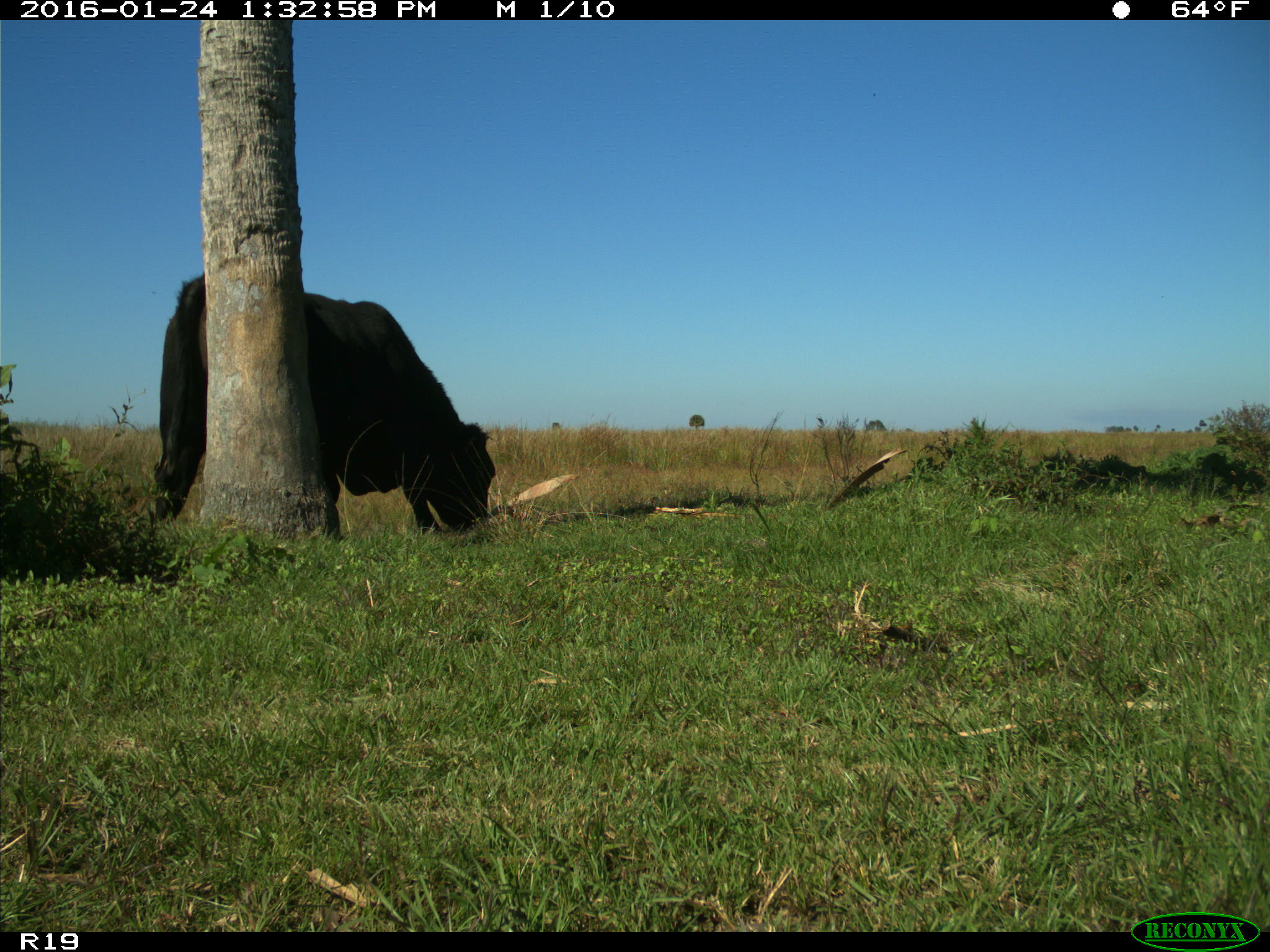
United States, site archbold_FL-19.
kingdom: Animalia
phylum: Chordata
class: Mammalia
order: Artiodactyla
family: Bovidae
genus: Bos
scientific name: Bos taurus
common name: domestic cow